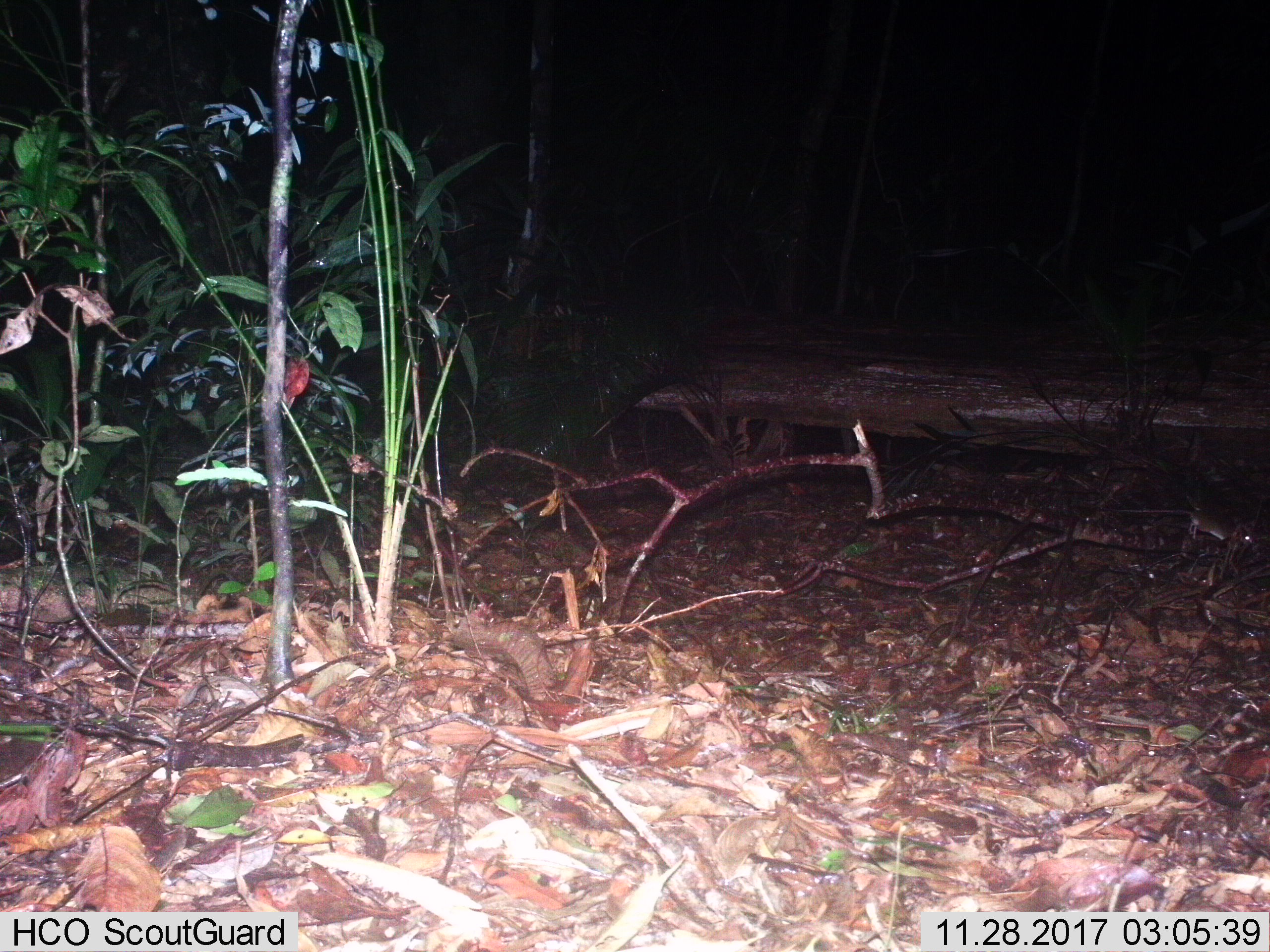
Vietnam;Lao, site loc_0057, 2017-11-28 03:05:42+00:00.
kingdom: Animalia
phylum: Chordata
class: Mammalia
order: Rodentia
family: Muridae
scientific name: Muridae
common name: old-world mice and rats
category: unidentified murid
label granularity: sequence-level